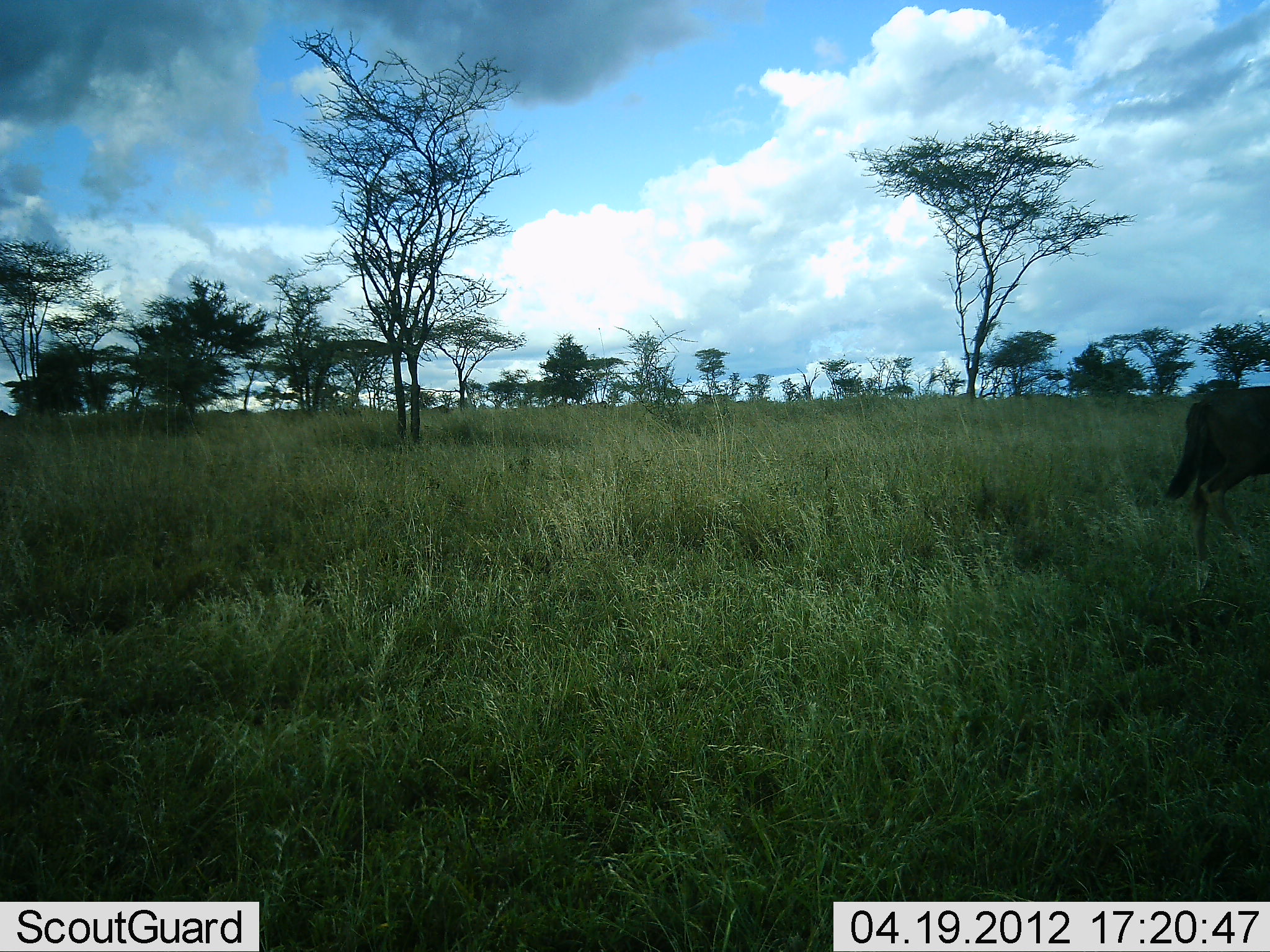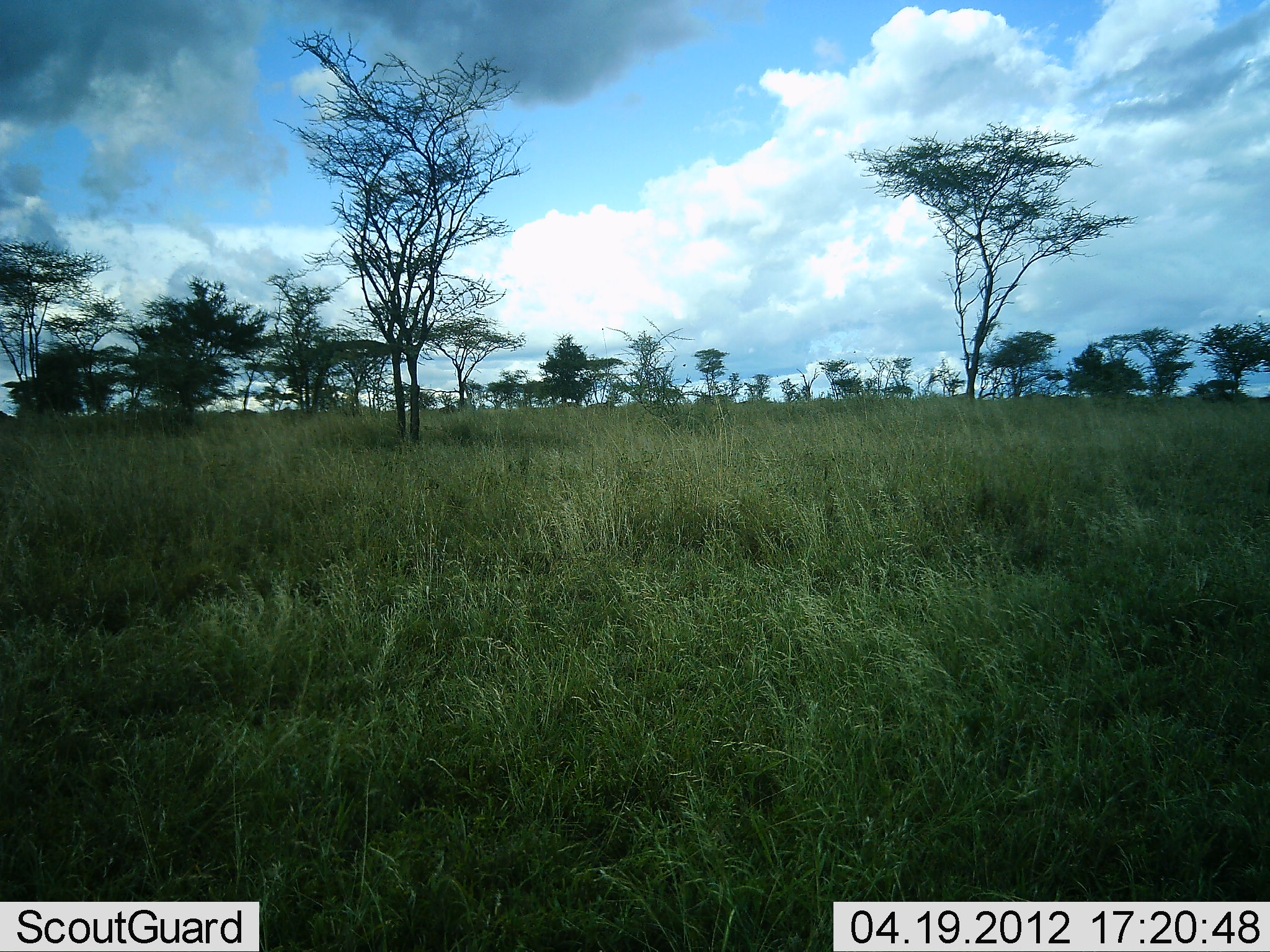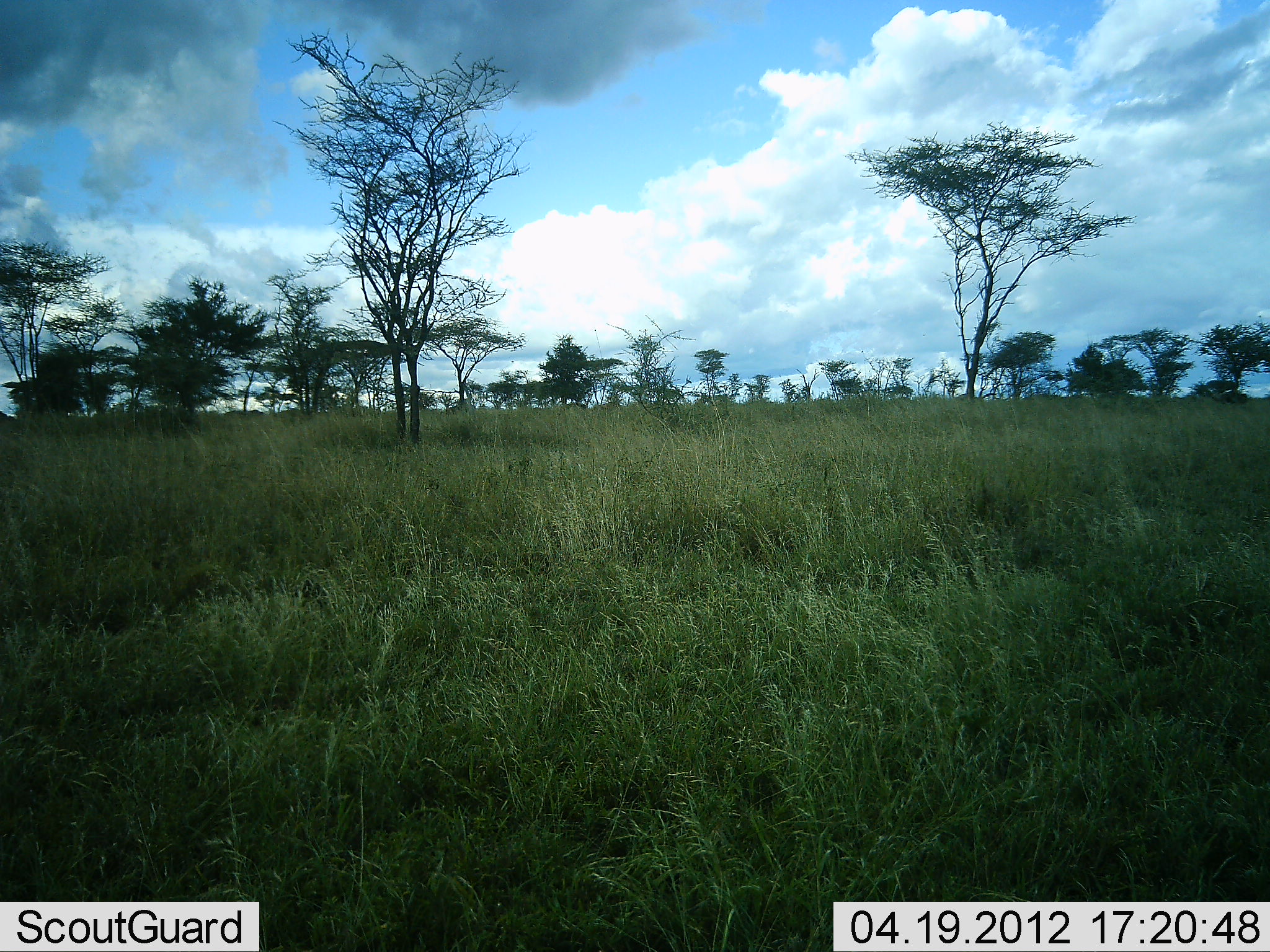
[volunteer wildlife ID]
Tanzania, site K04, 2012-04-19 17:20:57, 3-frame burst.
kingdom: Animalia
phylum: Chordata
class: Mammalia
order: Artiodactyla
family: Bovidae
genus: Connochaetes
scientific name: Connochaetes taurinus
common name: blue wildebeest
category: wildebeest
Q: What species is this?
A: Wildebeest (blue wildebeest) (Connochaetes taurinus).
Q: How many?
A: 1.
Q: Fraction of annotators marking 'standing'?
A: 7%.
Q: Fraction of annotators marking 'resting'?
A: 0%.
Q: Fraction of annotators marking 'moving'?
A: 100%.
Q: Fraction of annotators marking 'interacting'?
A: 0%.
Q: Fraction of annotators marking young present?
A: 0%.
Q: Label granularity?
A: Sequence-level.